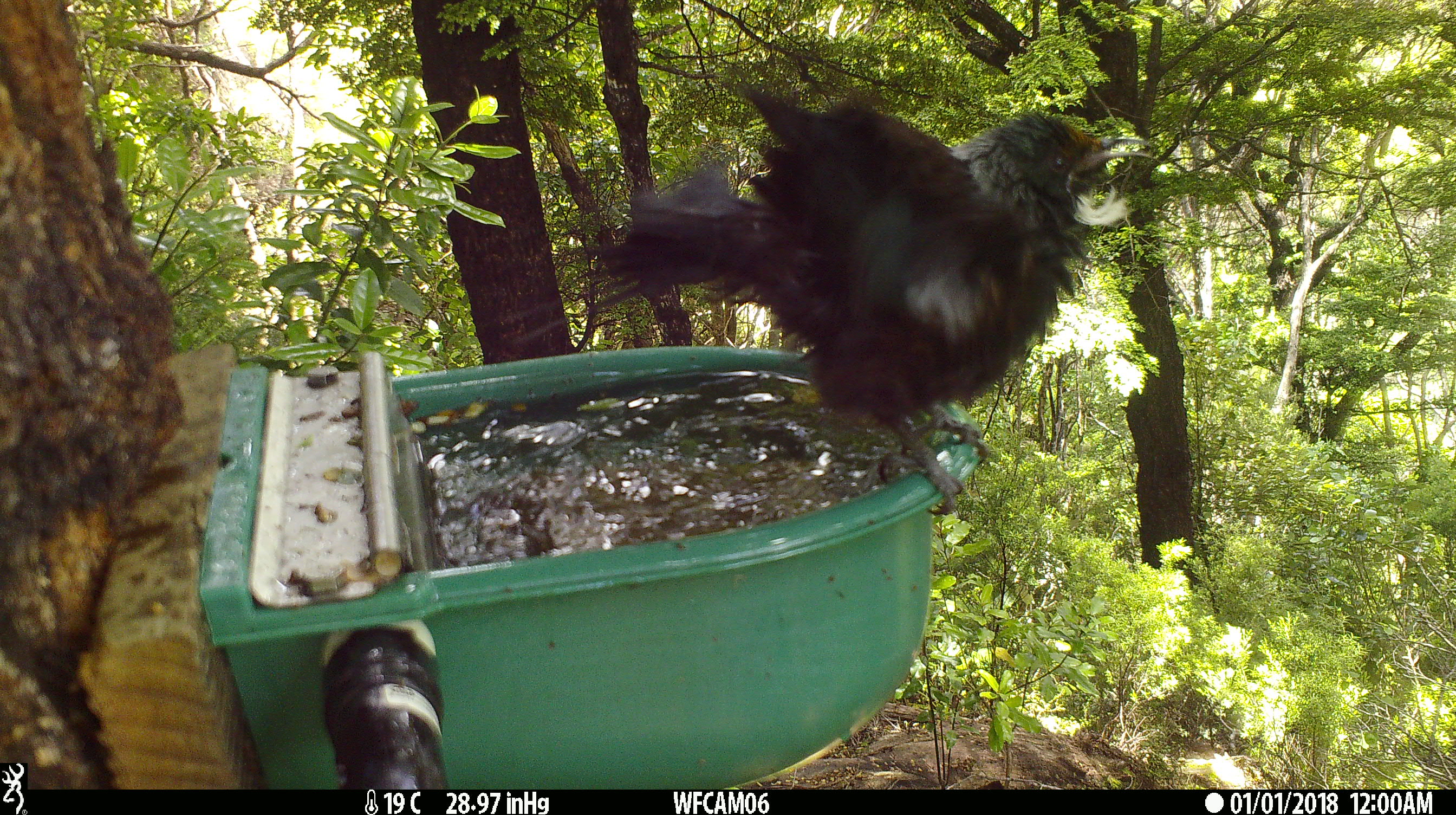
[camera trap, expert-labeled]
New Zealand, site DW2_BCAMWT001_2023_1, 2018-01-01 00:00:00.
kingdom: Animalia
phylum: Chordata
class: Aves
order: Passeriformes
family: Meliphagidae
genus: Prosthemadera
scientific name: Prosthemadera novaeseelandiae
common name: tui